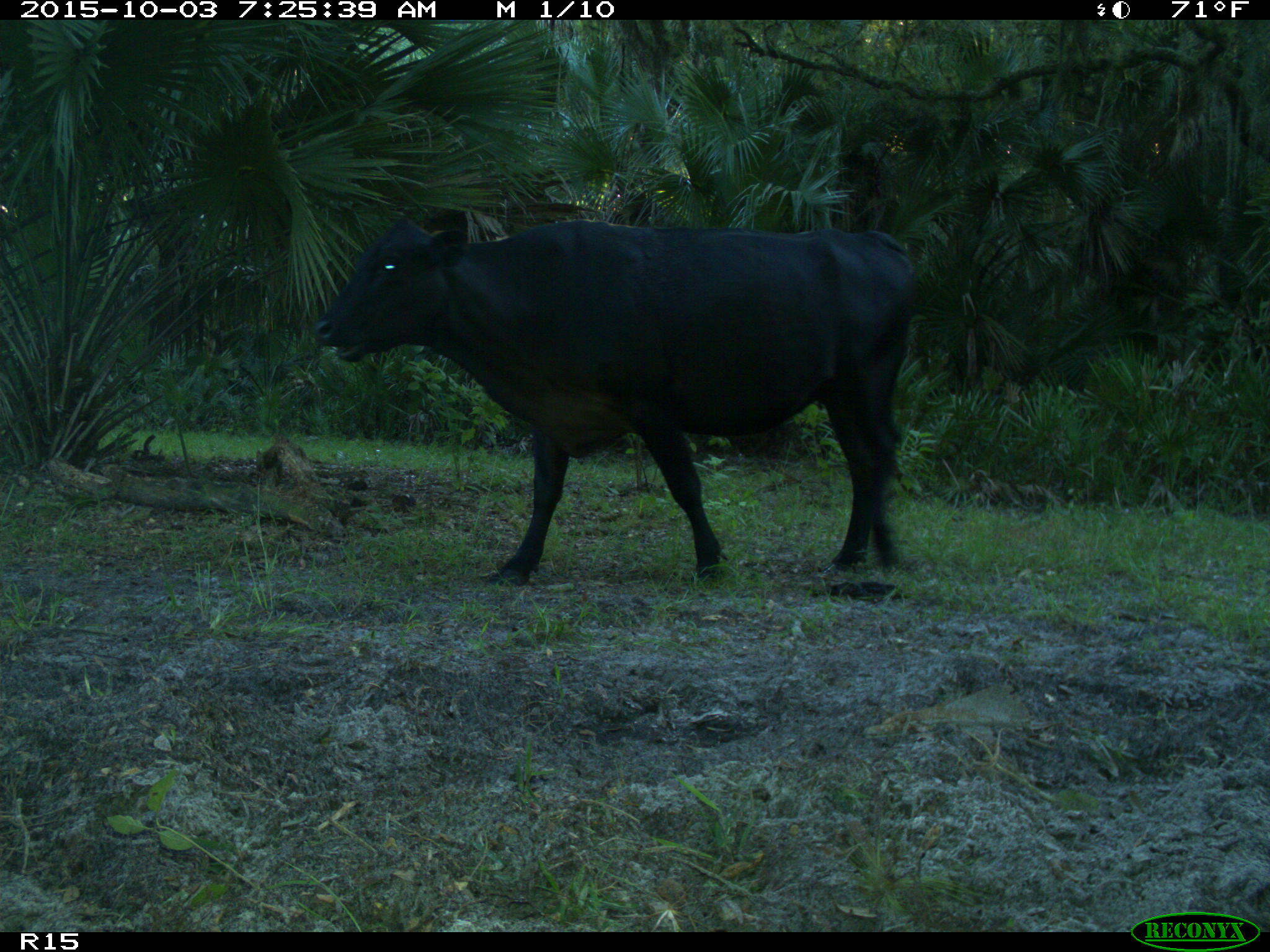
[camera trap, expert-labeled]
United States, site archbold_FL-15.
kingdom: Animalia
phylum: Chordata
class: Mammalia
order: Artiodactyla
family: Bovidae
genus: Bos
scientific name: Bos taurus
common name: domestic cow